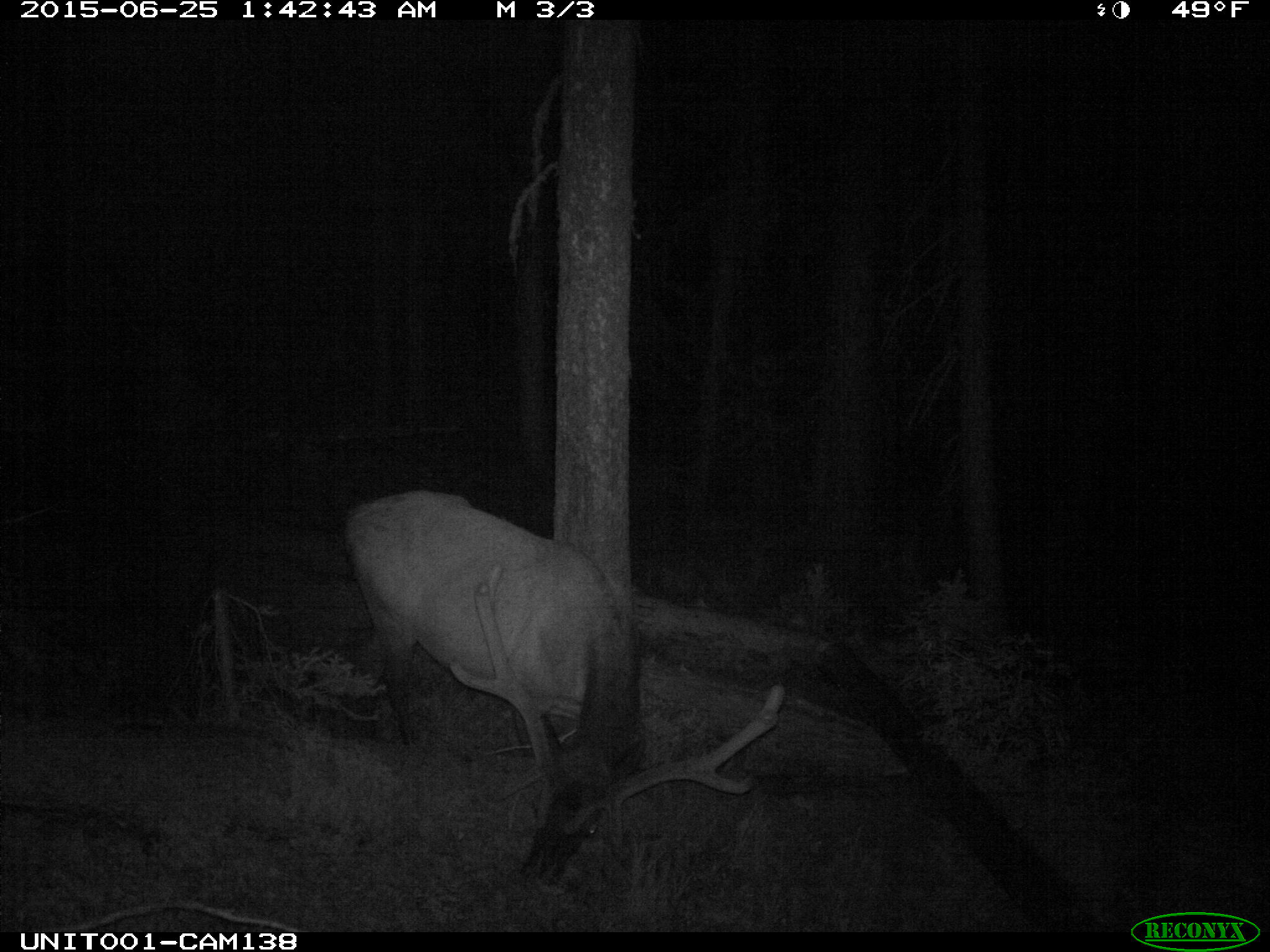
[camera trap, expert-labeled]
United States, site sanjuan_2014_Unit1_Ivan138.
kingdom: Animalia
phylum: Chordata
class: Mammalia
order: Artiodactyla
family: Cervidae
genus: Cervus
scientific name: Cervus elaphus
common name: red deer